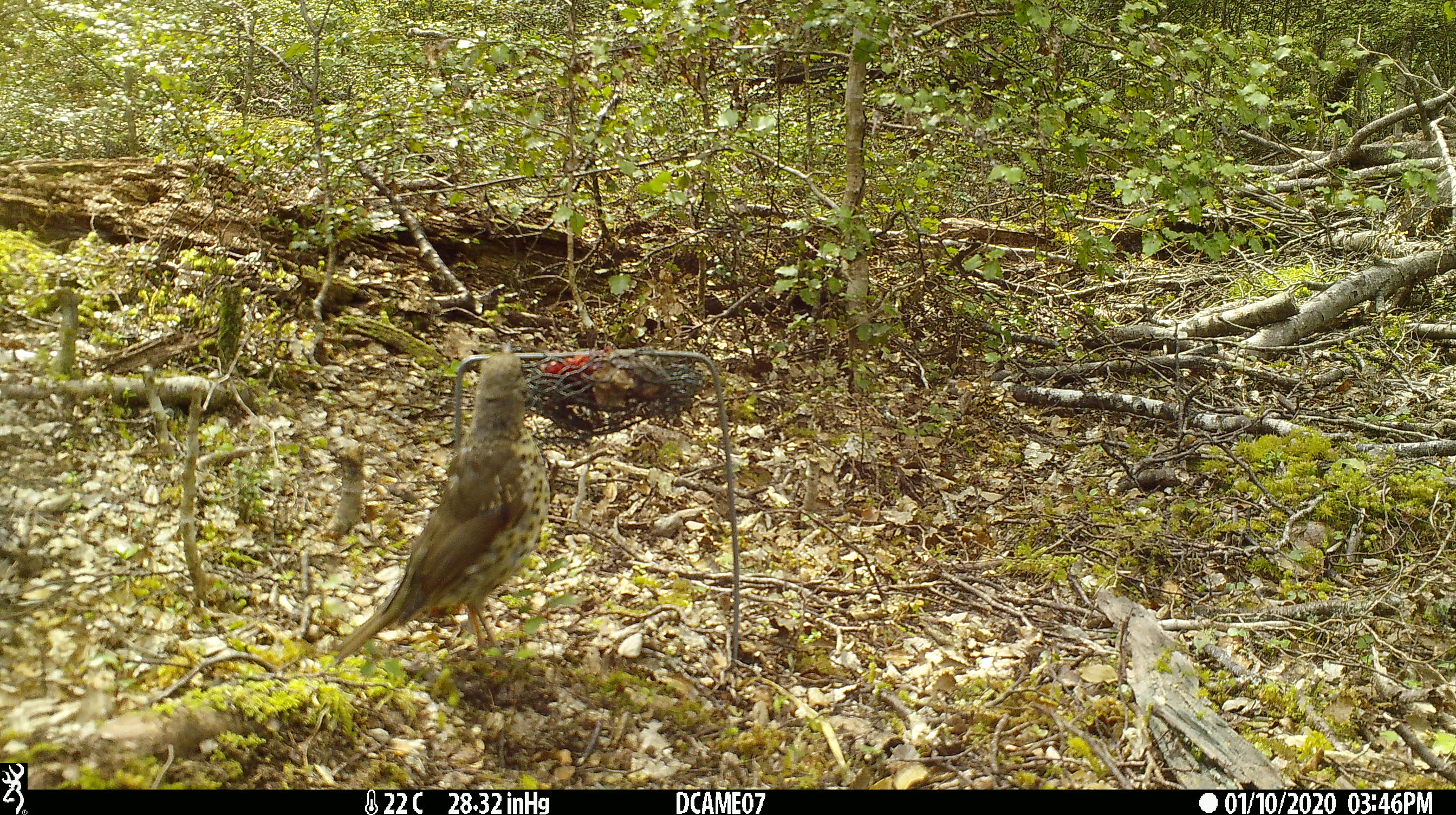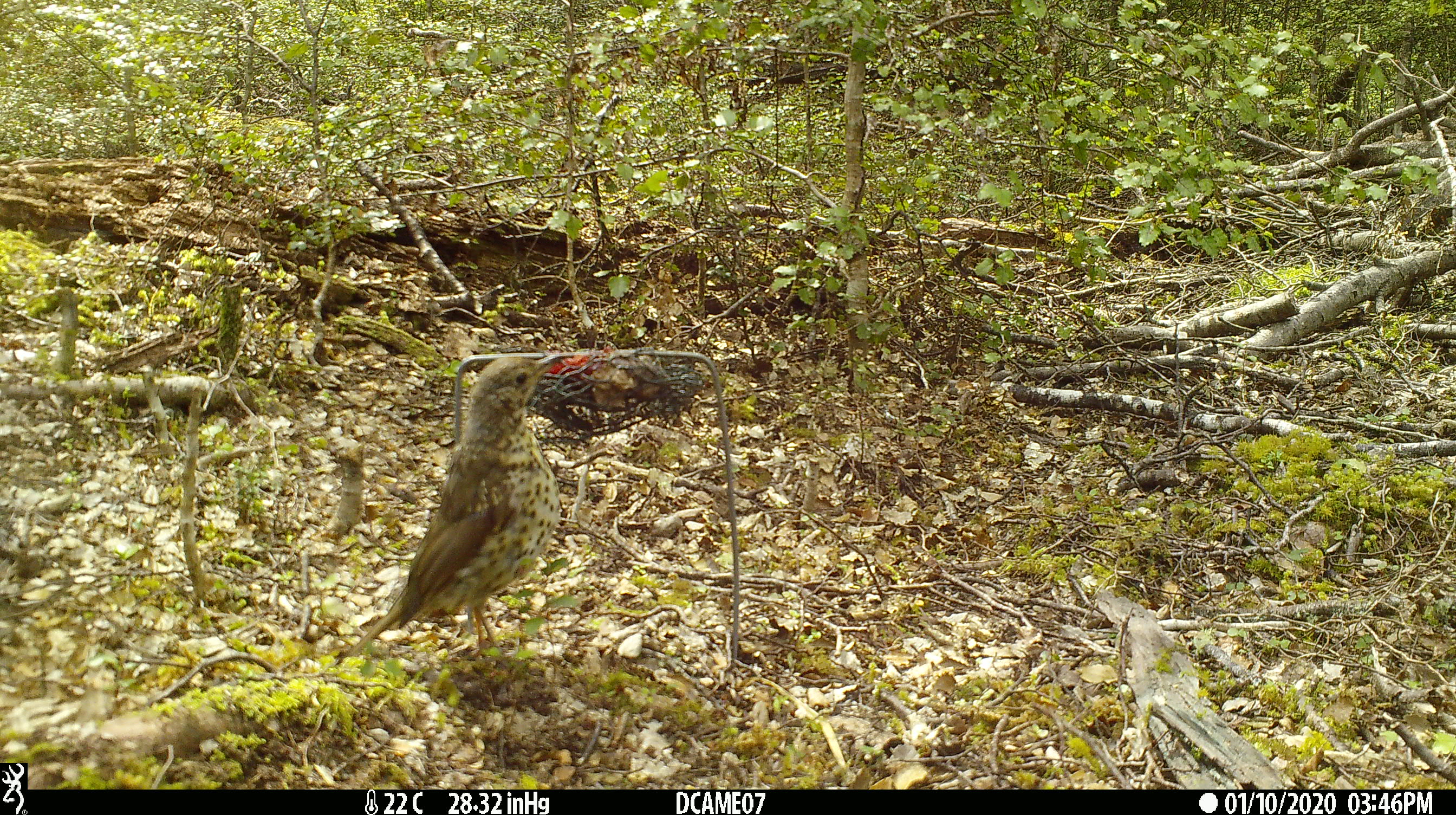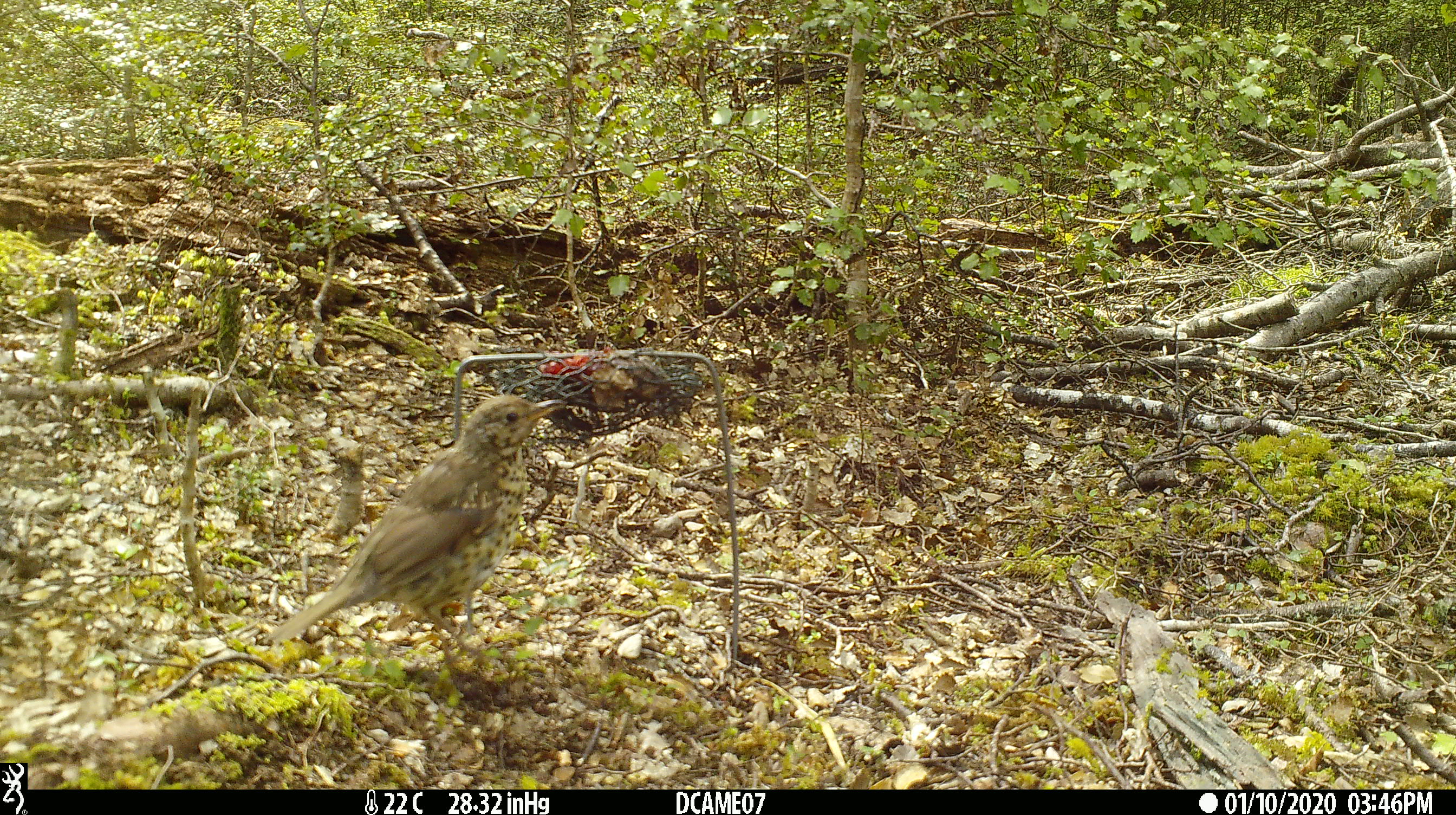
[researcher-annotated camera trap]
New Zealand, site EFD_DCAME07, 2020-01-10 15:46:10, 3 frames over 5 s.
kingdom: Animalia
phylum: Chordata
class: Aves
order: Passeriformes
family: Turdidae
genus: Turdus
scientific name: Turdus philomelos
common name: song thrush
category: thrush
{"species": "thrush (song thrush) (Turdus philomelos)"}